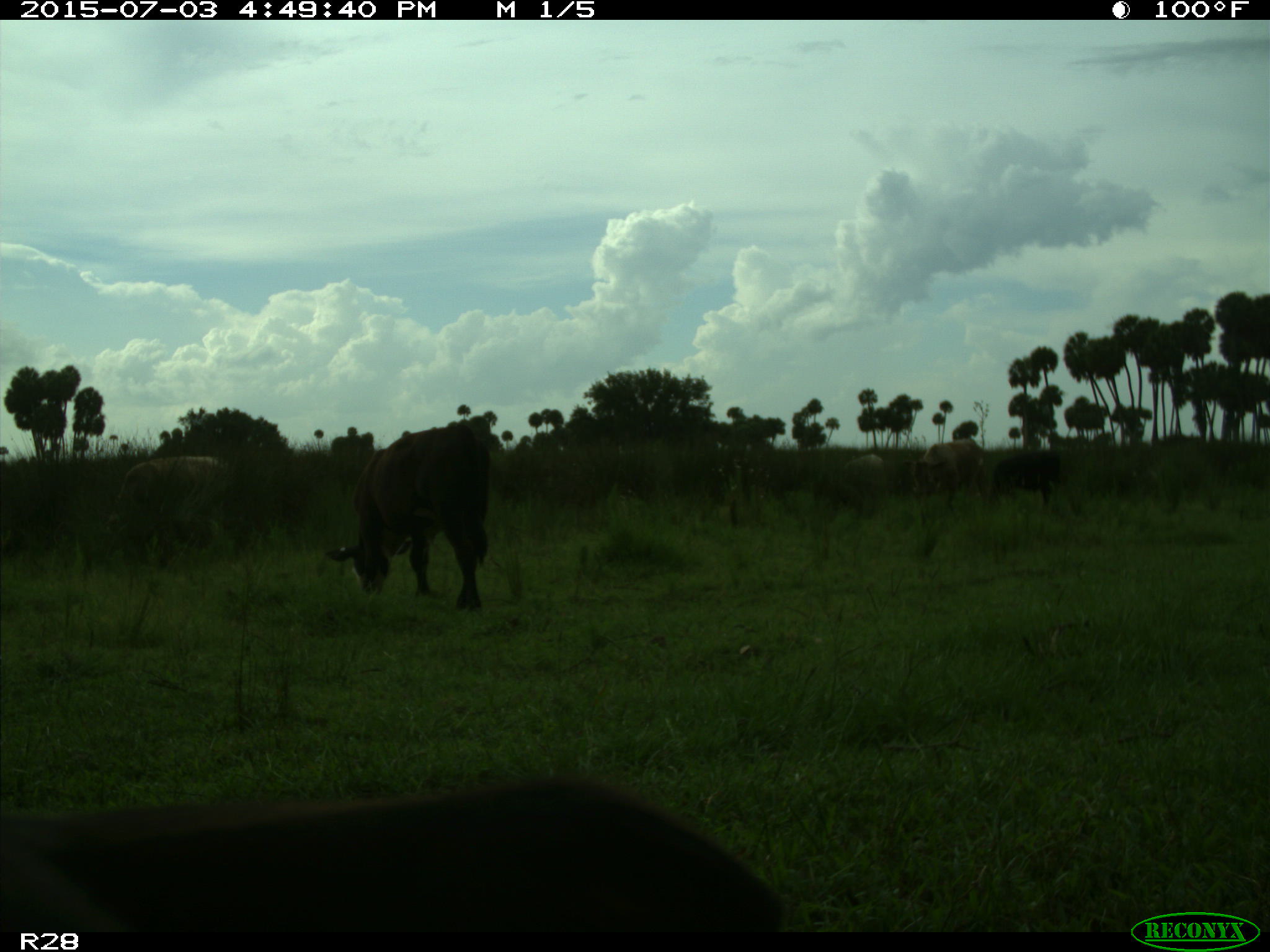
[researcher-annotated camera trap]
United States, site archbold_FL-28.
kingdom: Animalia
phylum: Chordata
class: Mammalia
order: Artiodactyla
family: Bovidae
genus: Bos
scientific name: Bos taurus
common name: domestic cow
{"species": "Bos taurus (domestic cow)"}